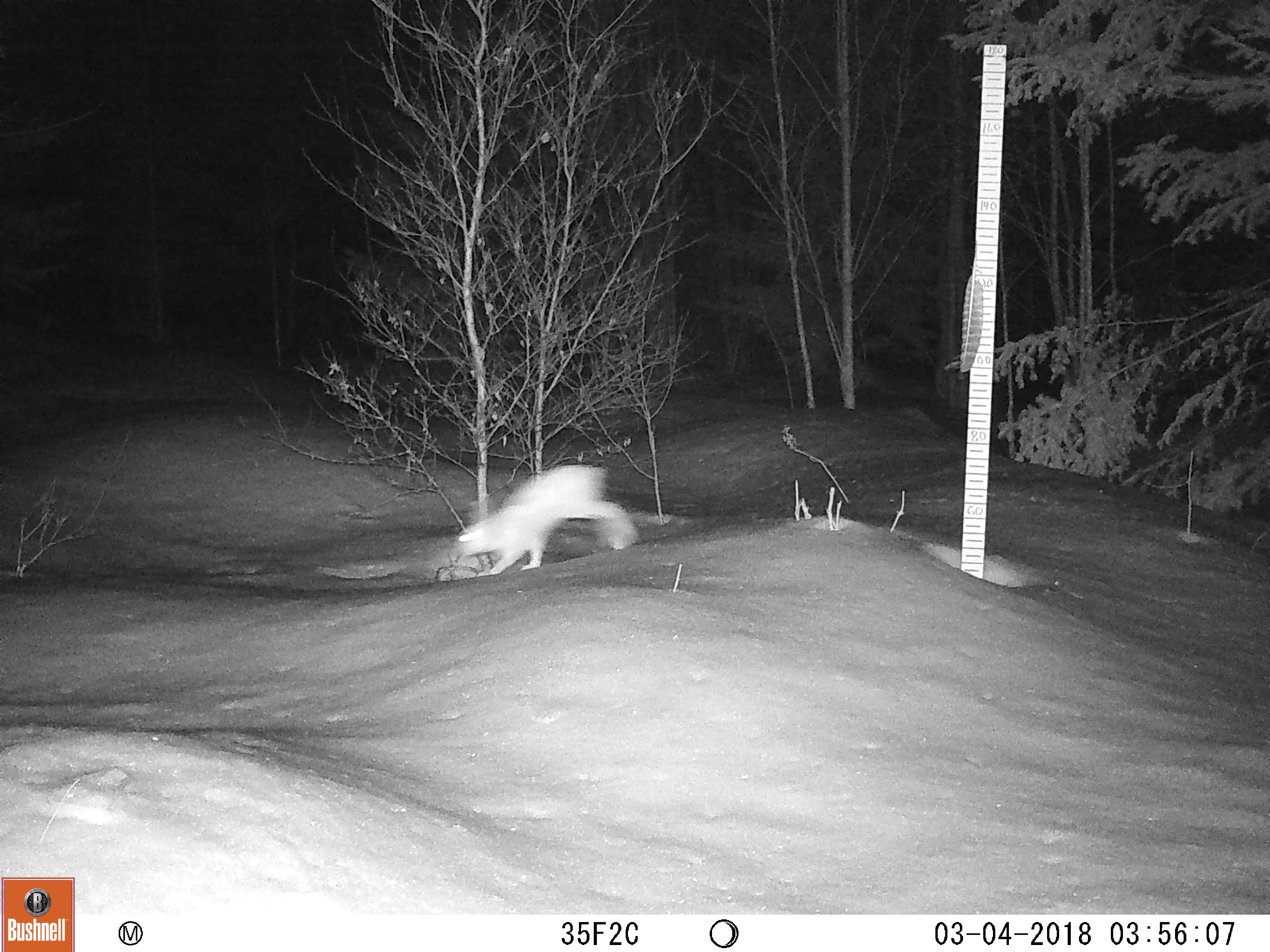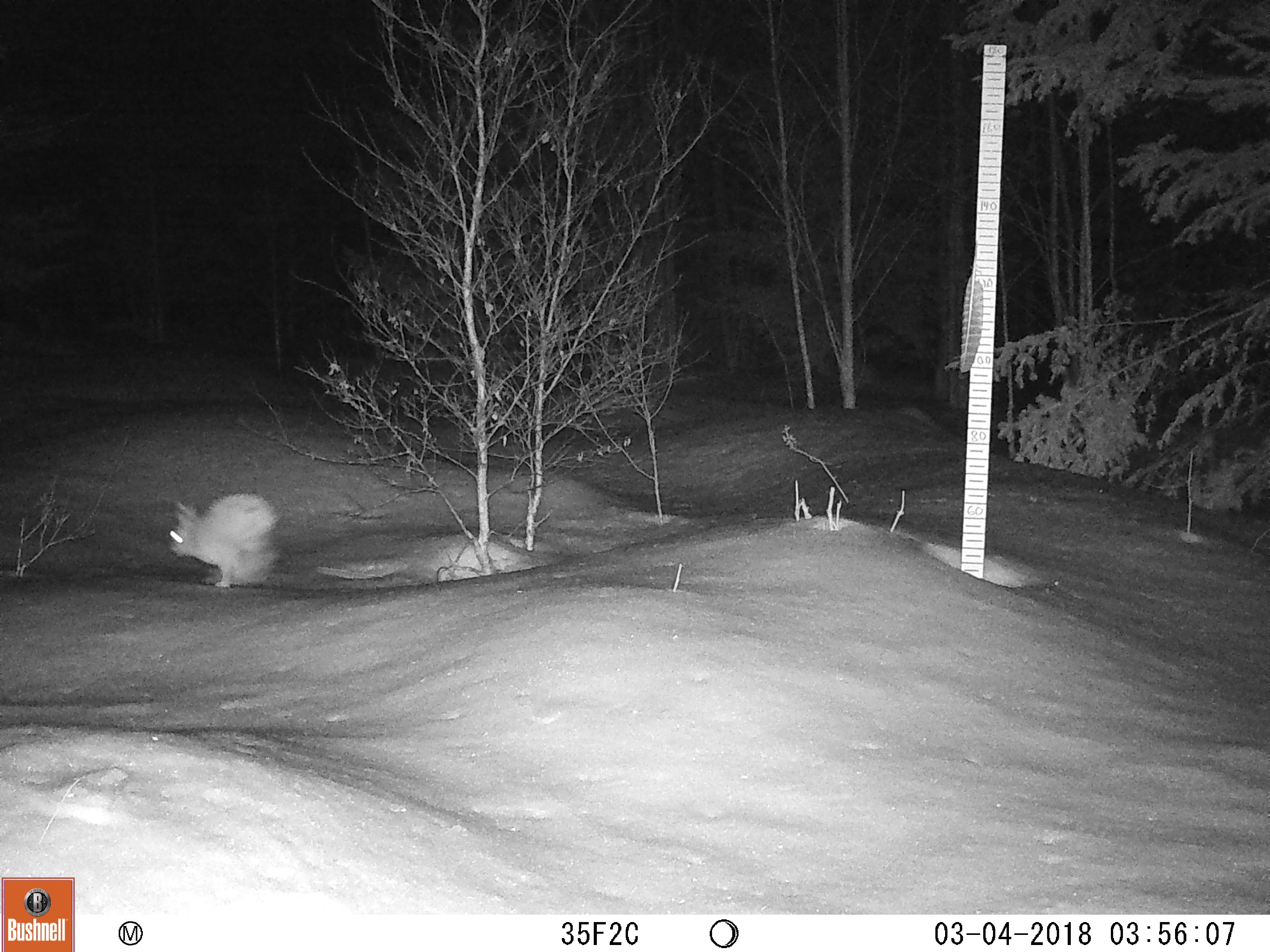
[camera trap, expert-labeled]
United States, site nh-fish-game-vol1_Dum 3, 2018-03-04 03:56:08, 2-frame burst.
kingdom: Animalia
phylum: Chordata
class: Mammalia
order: Lagomorpha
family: Leporidae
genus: Lepus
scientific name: Lepus americanus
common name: snowshoe hare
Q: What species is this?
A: Snowshoe hare (Lepus americanus).